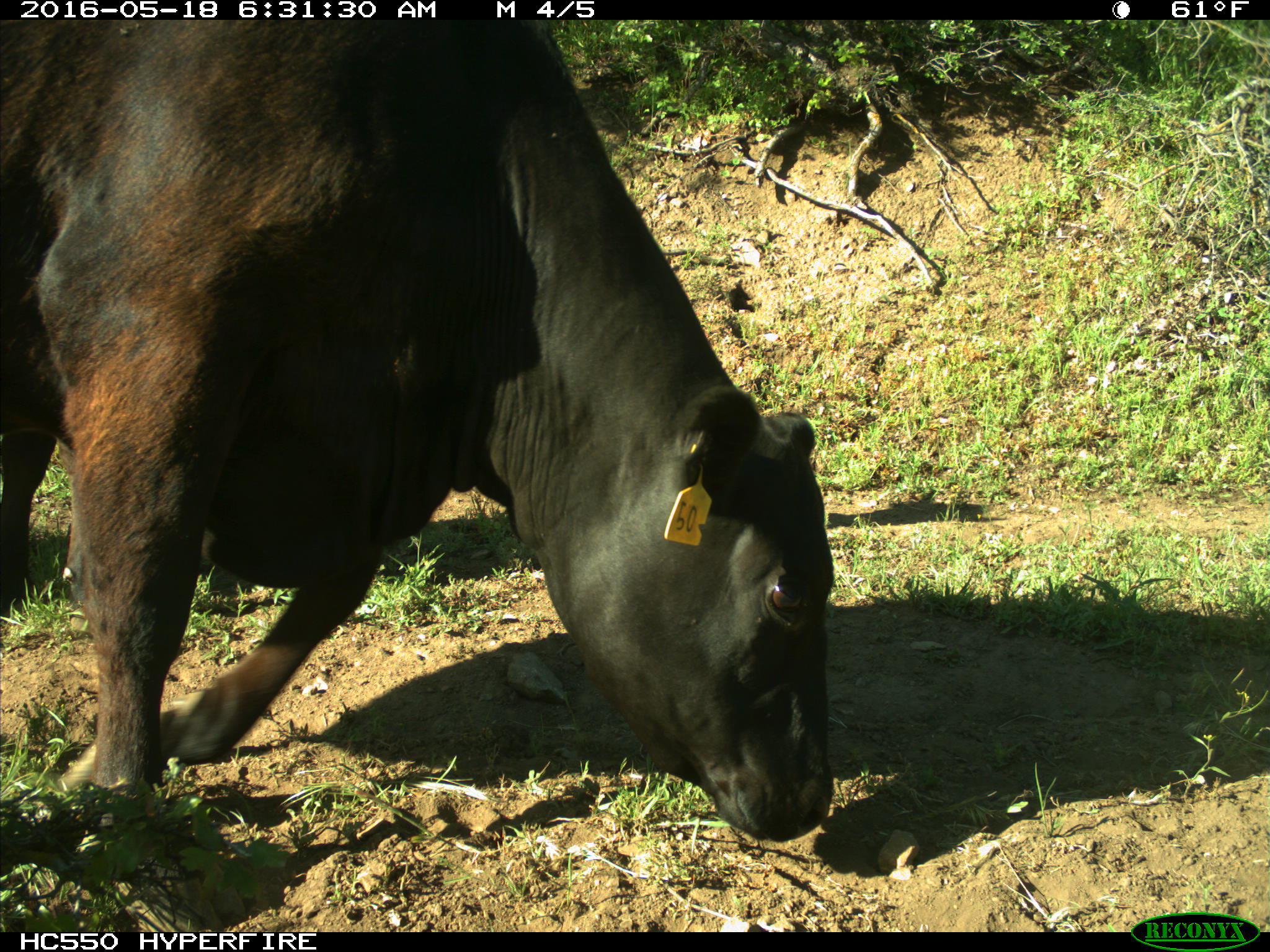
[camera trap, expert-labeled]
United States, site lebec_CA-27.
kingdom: Animalia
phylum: Chordata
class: Mammalia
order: Artiodactyla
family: Bovidae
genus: Bos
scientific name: Bos taurus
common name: domestic cow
Bos taurus (domestic cow).